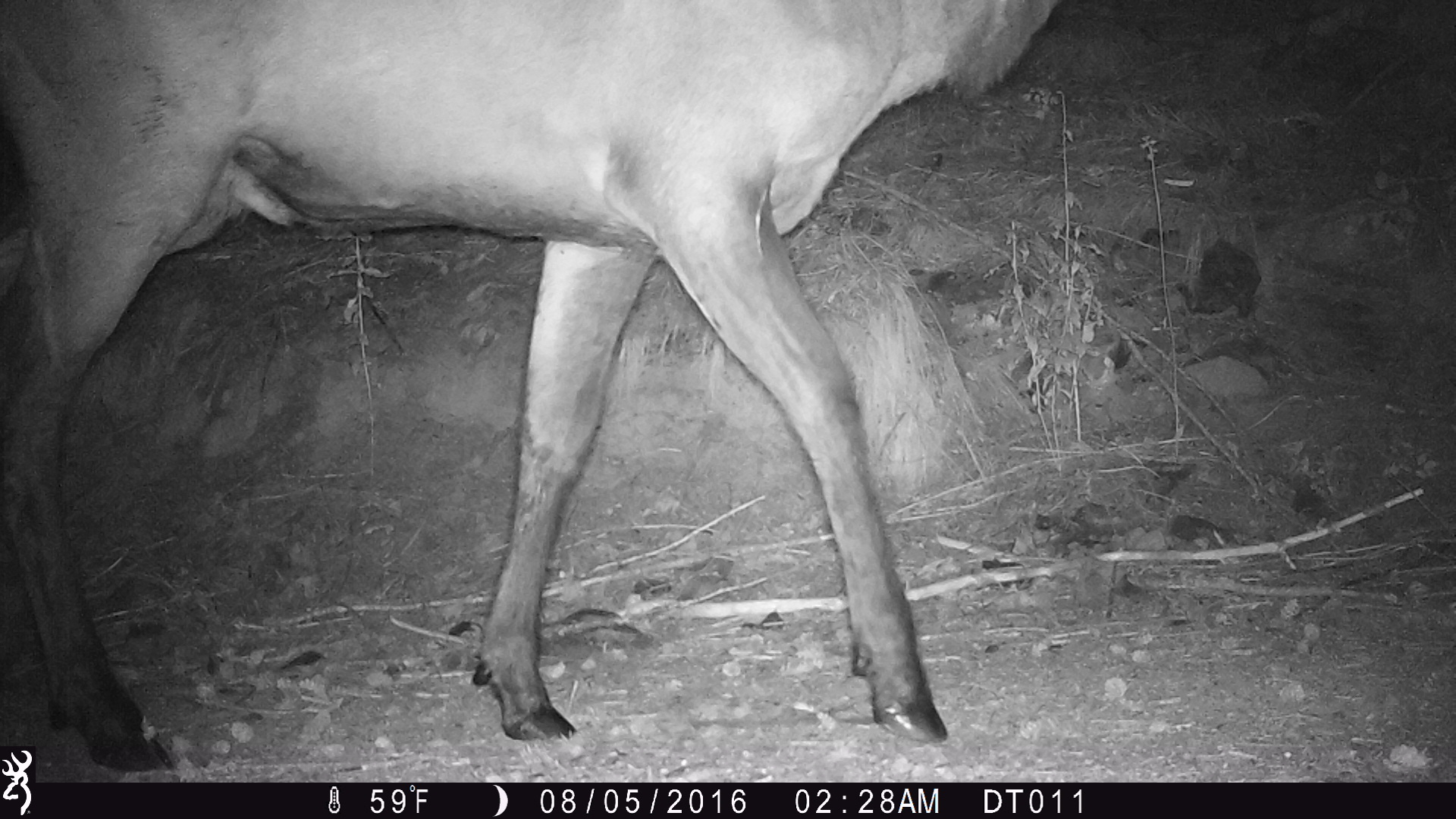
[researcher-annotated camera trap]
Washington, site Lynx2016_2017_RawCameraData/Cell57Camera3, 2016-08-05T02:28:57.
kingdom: Animalia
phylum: Chordata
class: Mammalia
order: Artiodactyla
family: Cervidae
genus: Cervus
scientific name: Cervus canadensis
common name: elk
Cervus canadensis (elk). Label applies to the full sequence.